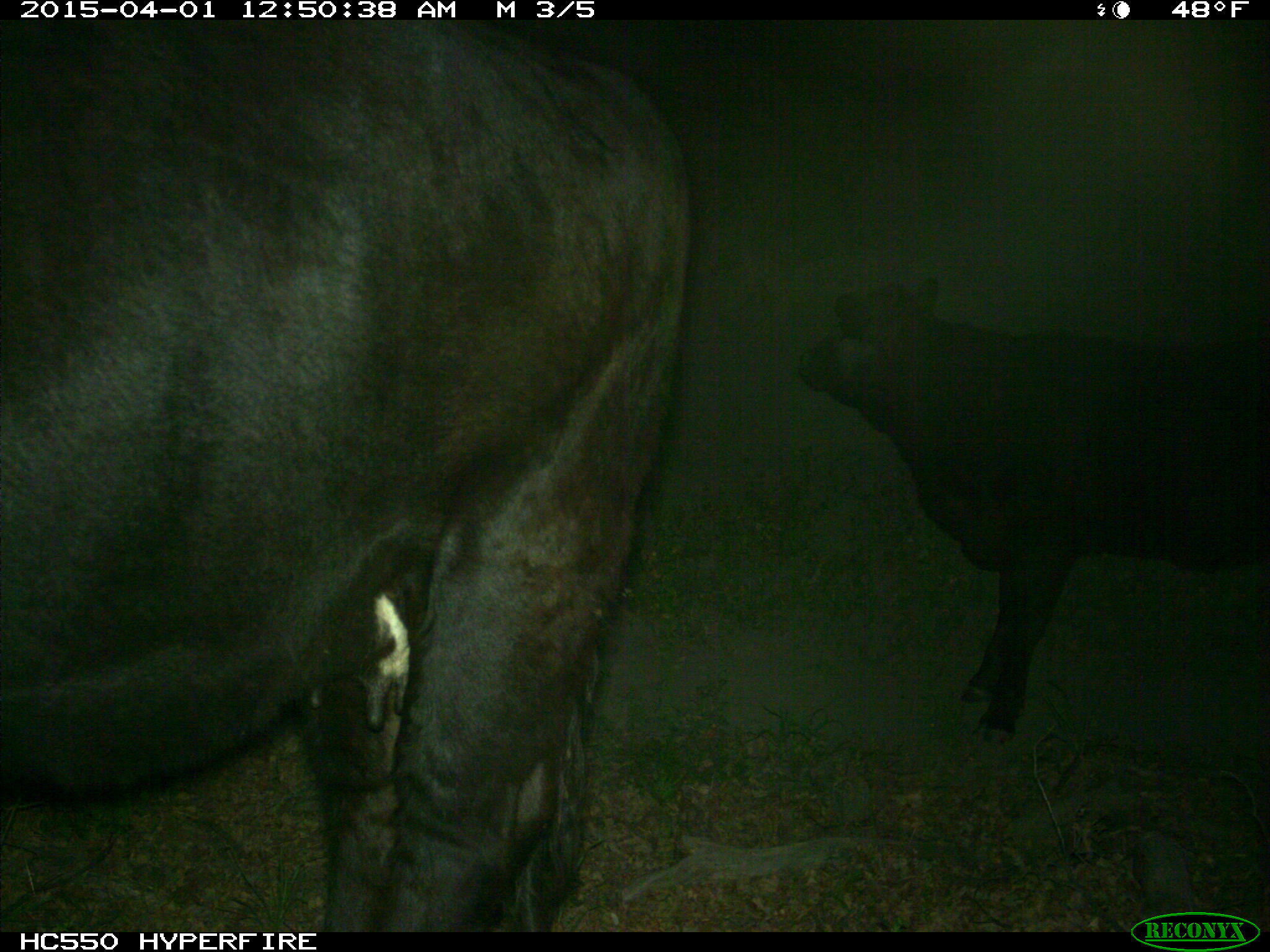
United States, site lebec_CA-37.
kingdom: Animalia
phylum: Chordata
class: Mammalia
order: Artiodactyla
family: Bovidae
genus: Bos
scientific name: Bos taurus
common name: domestic cow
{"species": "Bos taurus (domestic cow)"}